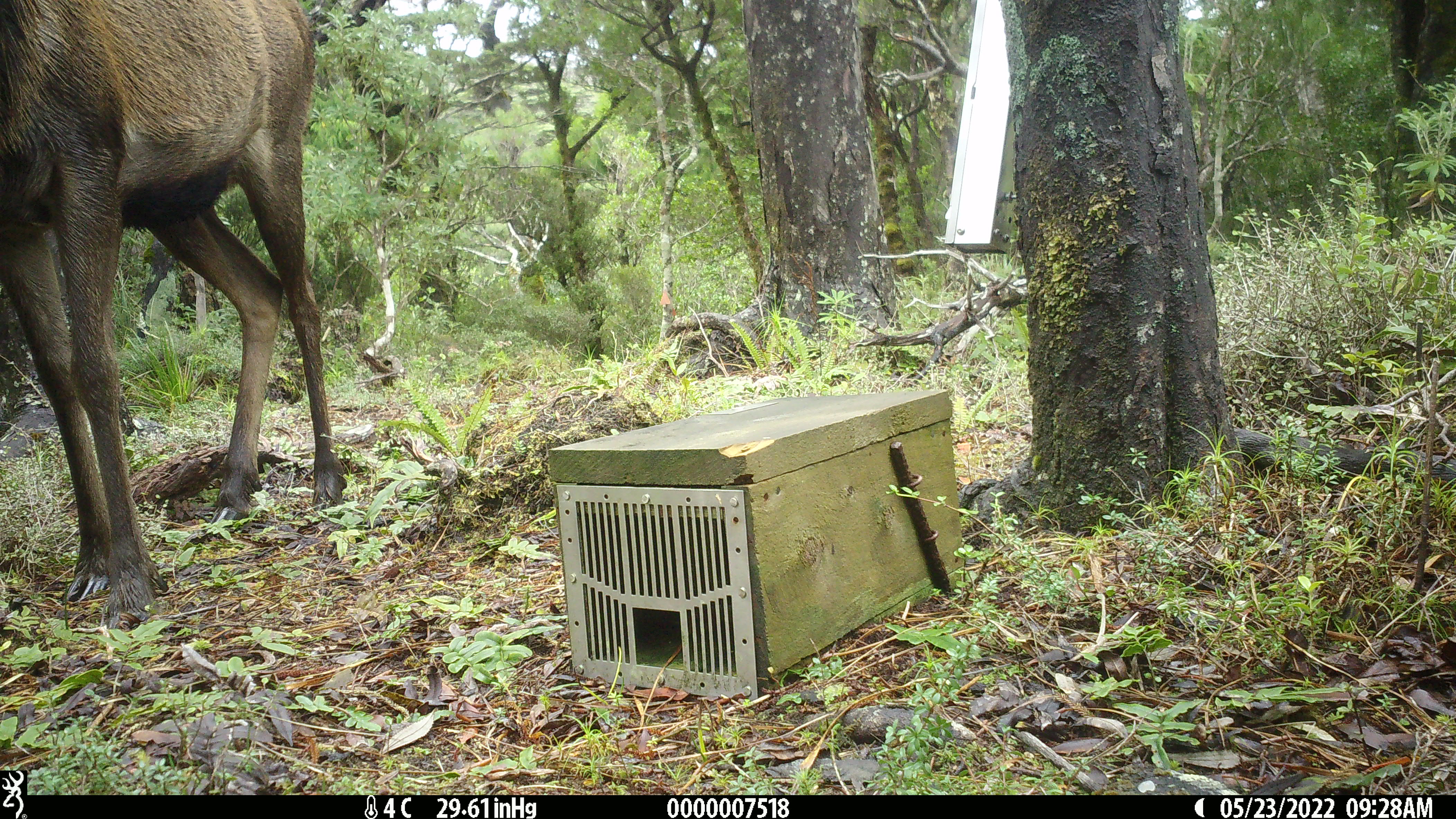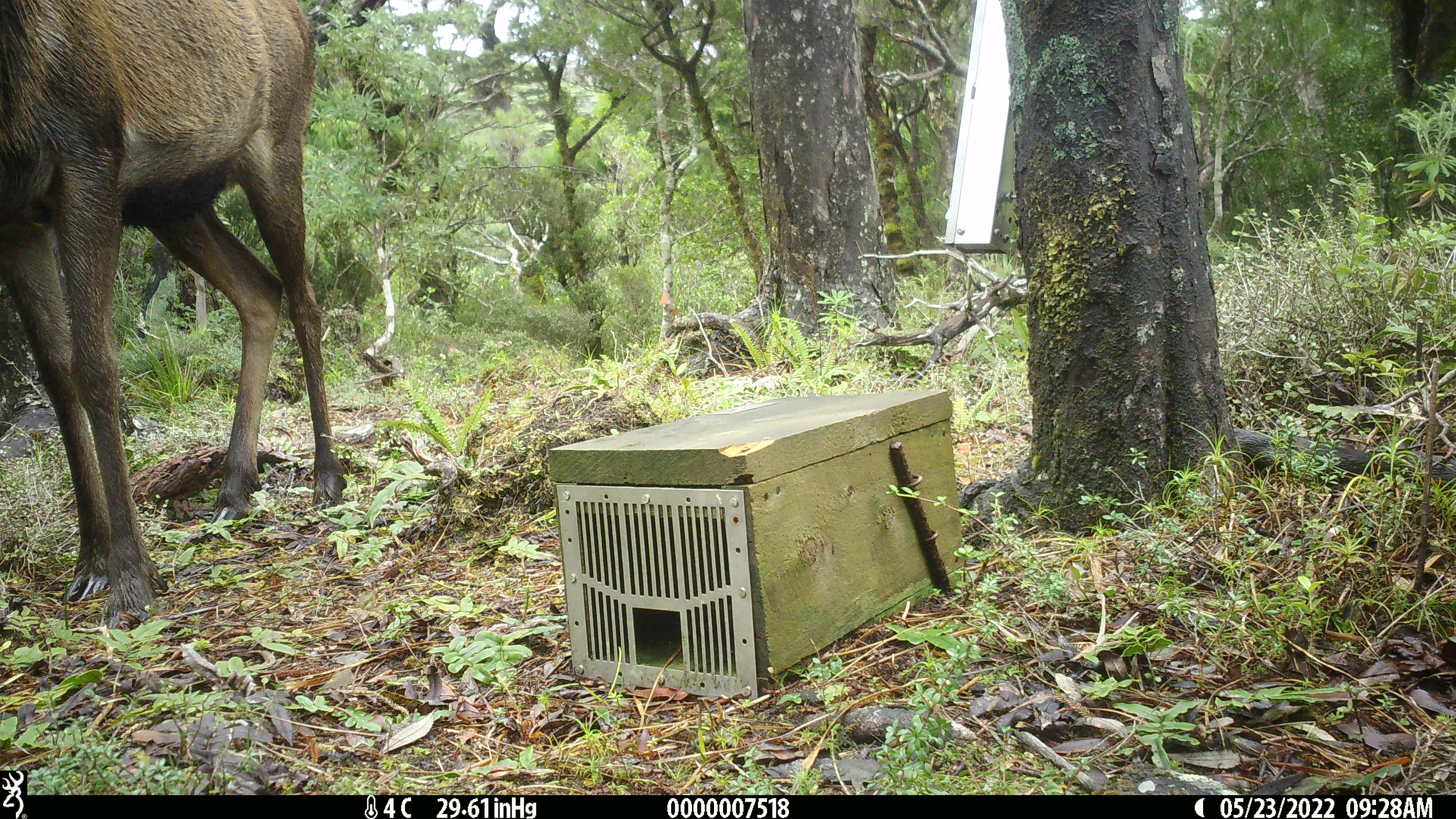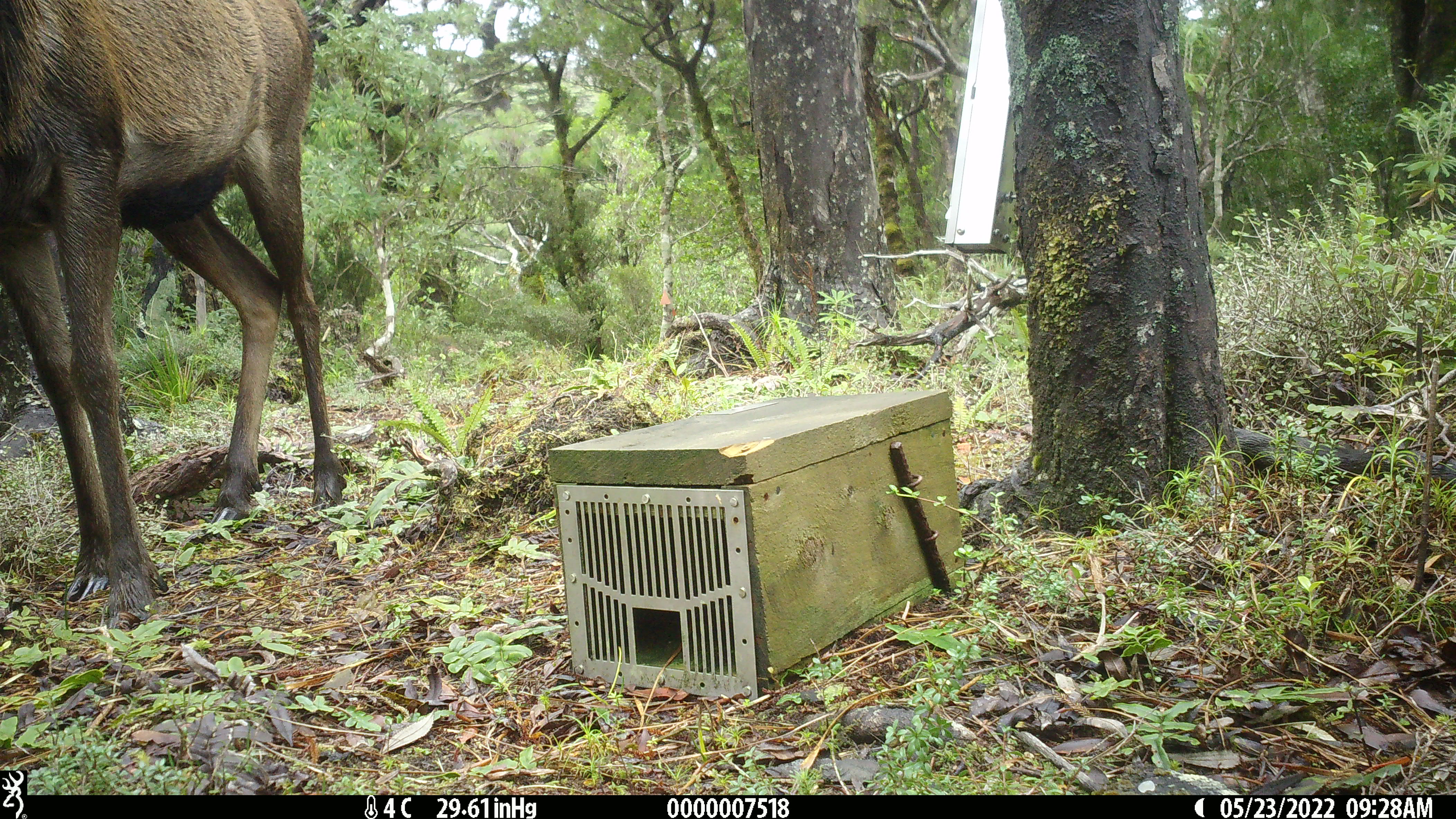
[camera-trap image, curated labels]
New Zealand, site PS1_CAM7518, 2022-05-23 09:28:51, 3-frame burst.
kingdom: Animalia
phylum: Chordata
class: Mammalia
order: Artiodactyla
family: Cervidae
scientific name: Cervidae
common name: deer